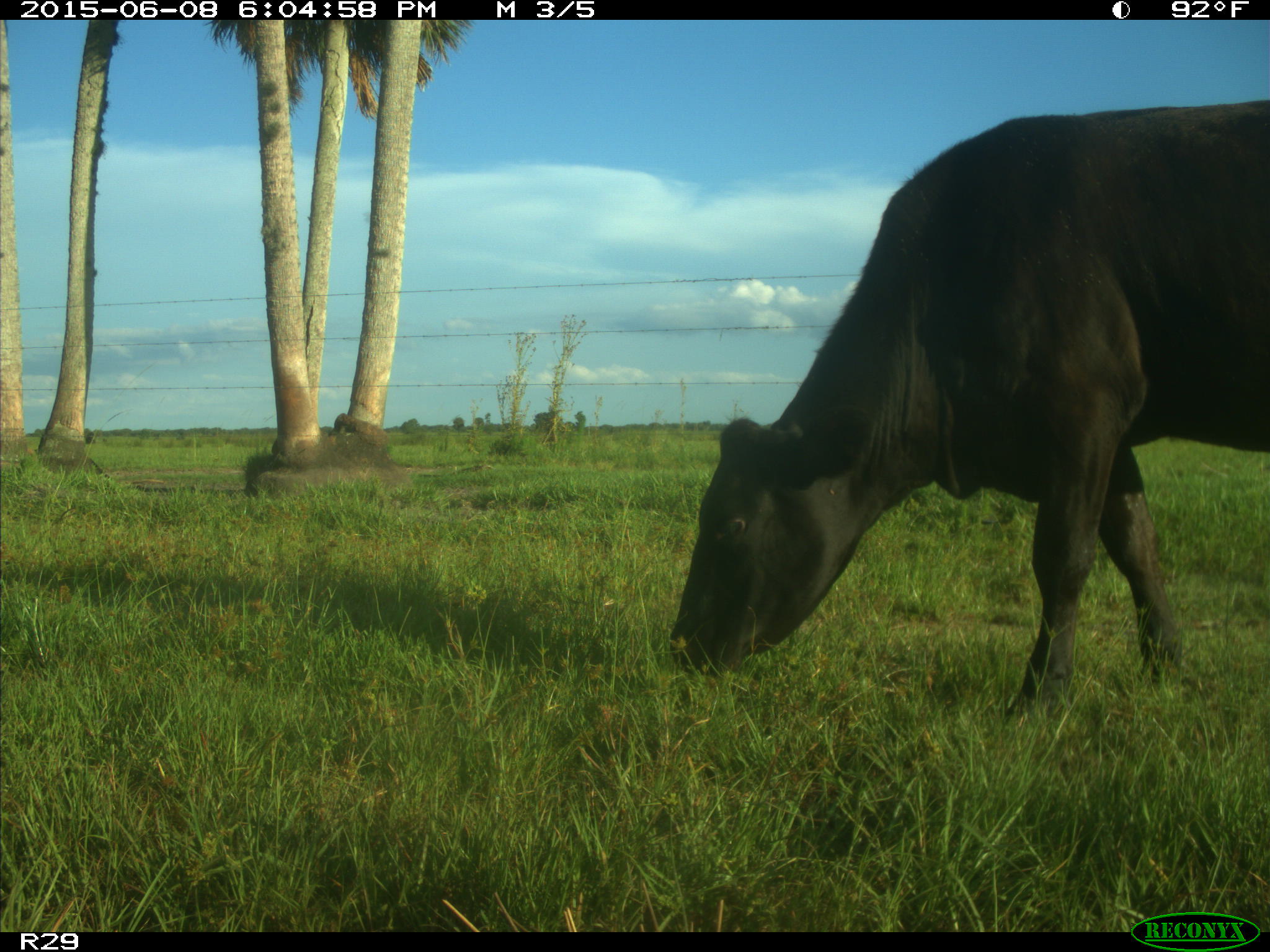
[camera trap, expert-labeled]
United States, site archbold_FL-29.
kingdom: Animalia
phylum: Chordata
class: Mammalia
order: Artiodactyla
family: Bovidae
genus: Bos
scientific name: Bos taurus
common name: domestic cow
Bos taurus (domestic cow).